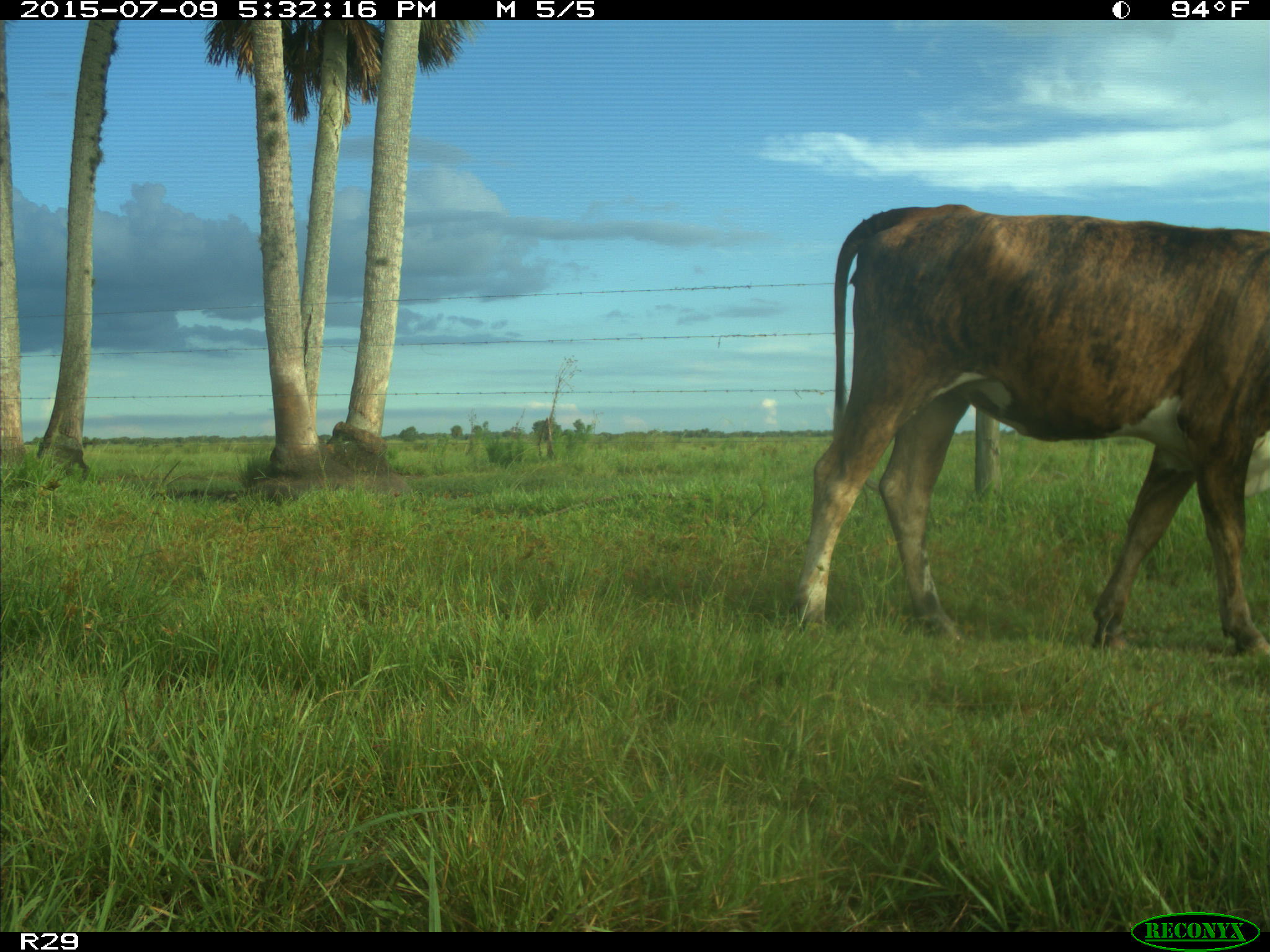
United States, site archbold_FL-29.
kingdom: Animalia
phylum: Chordata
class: Mammalia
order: Artiodactyla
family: Bovidae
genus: Bos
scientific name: Bos taurus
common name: domestic cow